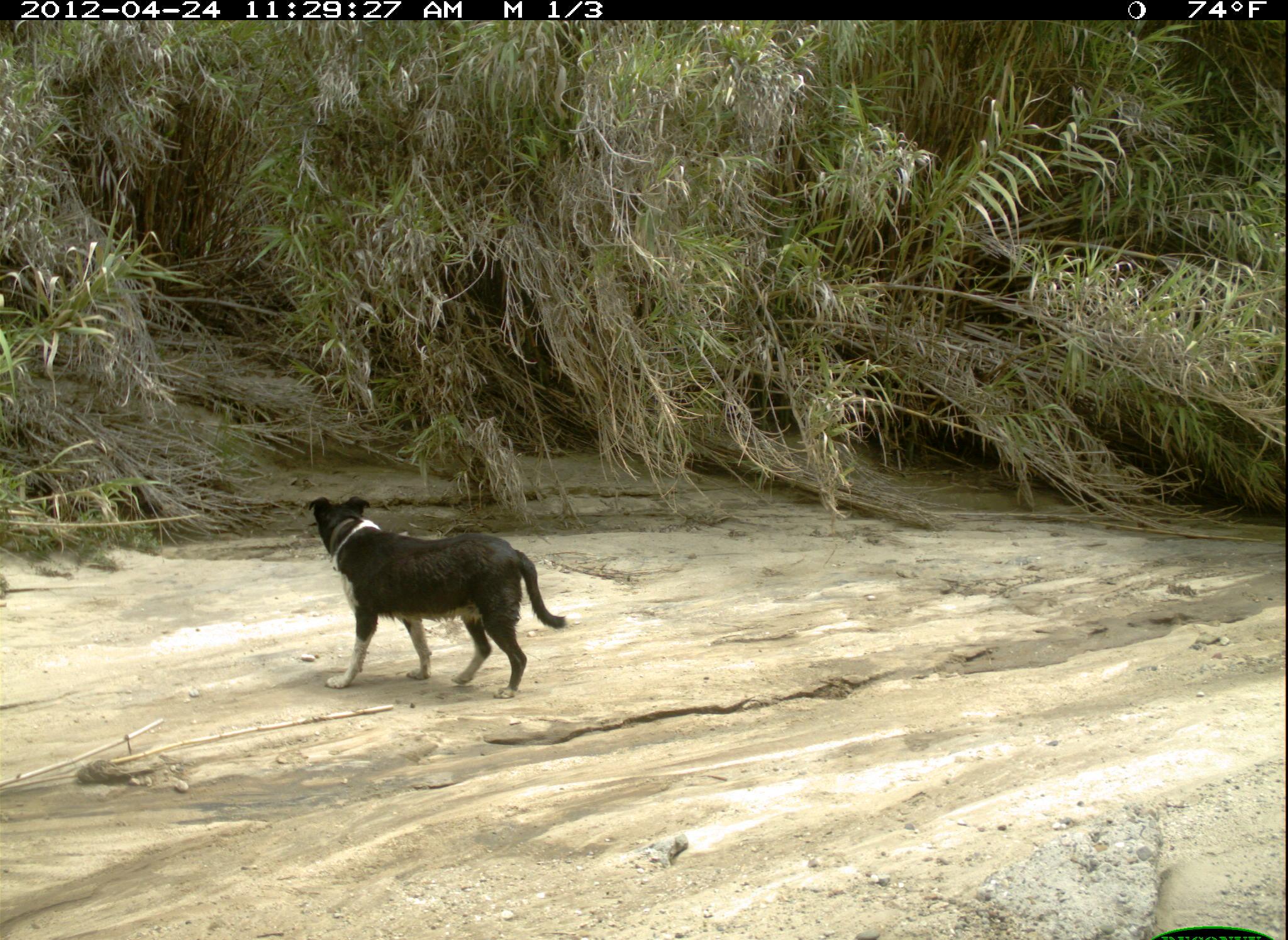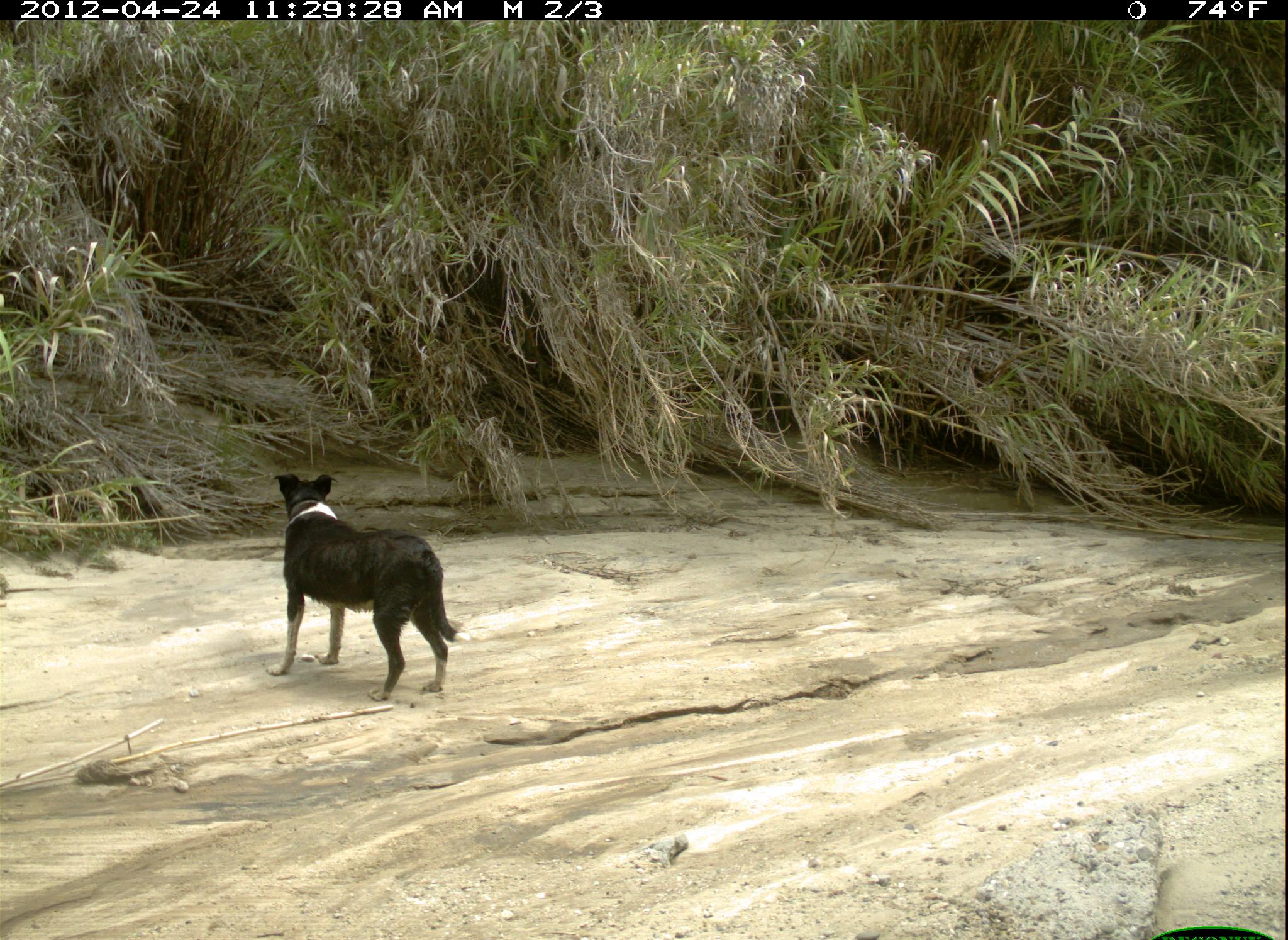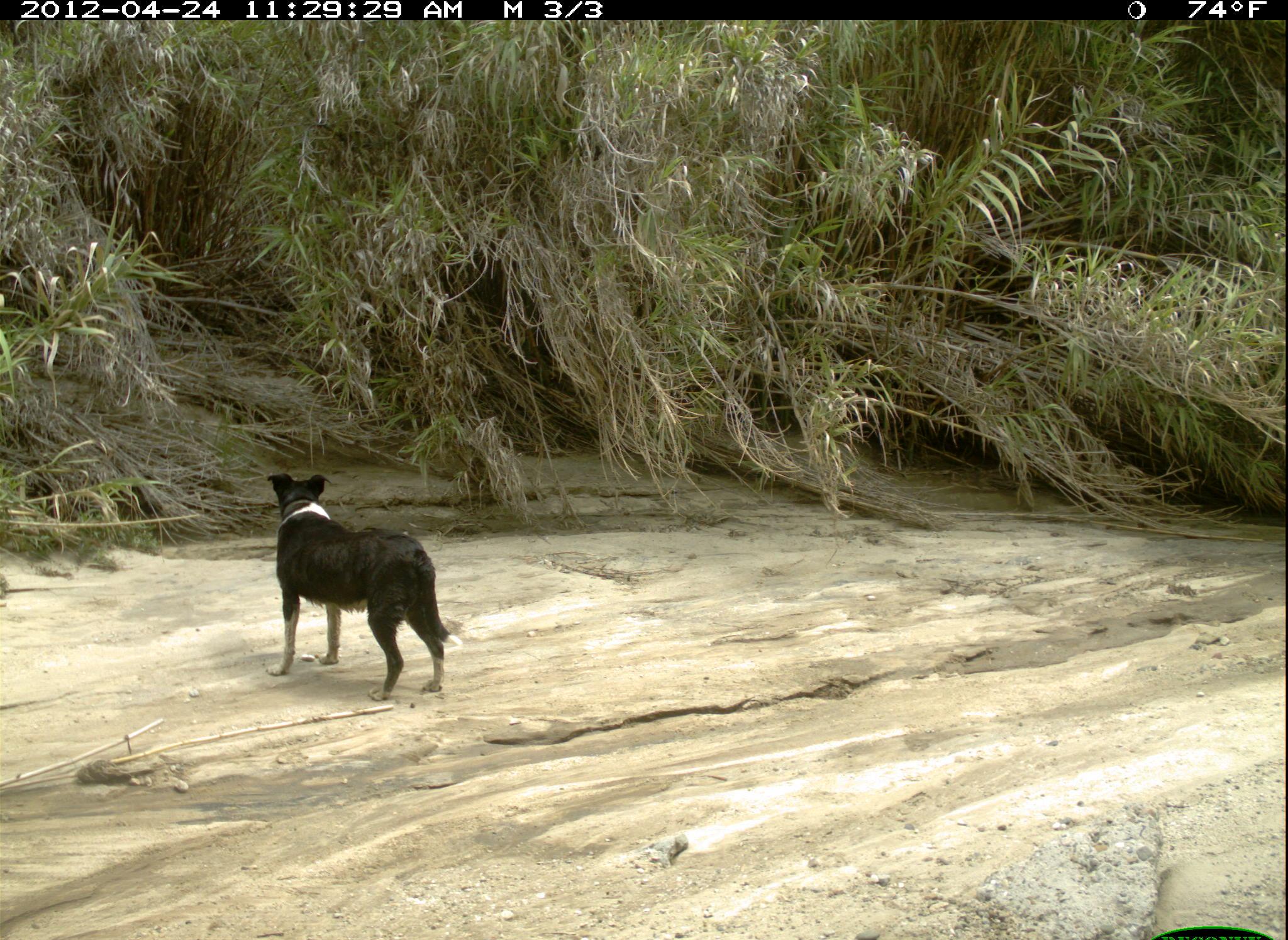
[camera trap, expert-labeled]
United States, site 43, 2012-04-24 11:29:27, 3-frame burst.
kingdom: Animalia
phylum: Chordata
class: Mammalia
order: Carnivora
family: Canidae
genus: Canis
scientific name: Canis familiaris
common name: domestic dog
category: dog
Dog (domestic dog) (Canis familiaris).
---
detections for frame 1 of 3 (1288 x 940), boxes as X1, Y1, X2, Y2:
dog: 301, 478, 580, 714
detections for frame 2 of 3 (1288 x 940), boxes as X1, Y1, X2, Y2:
dog: 256, 464, 473, 709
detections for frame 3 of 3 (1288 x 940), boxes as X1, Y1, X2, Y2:
dog: 259, 457, 462, 717